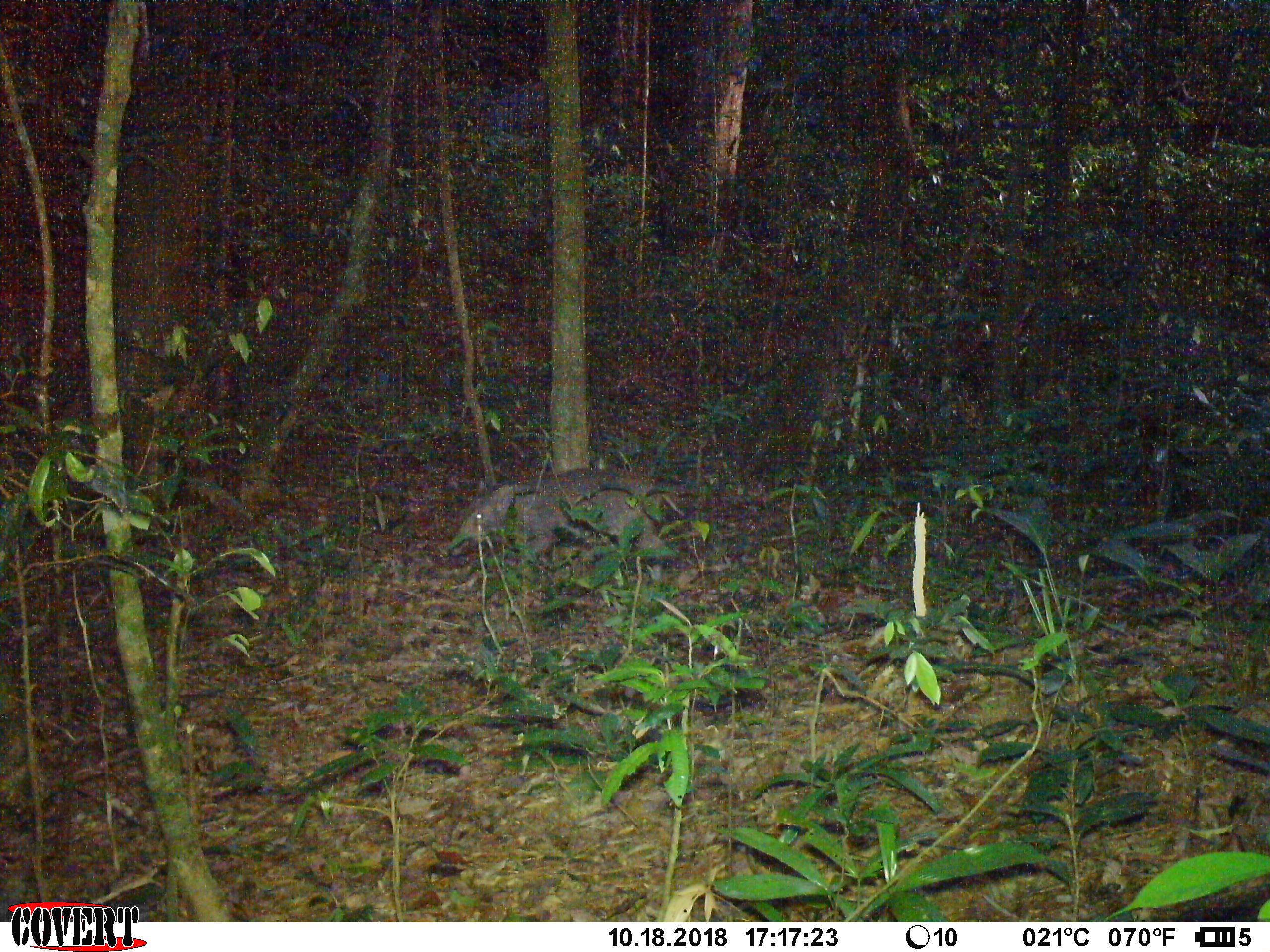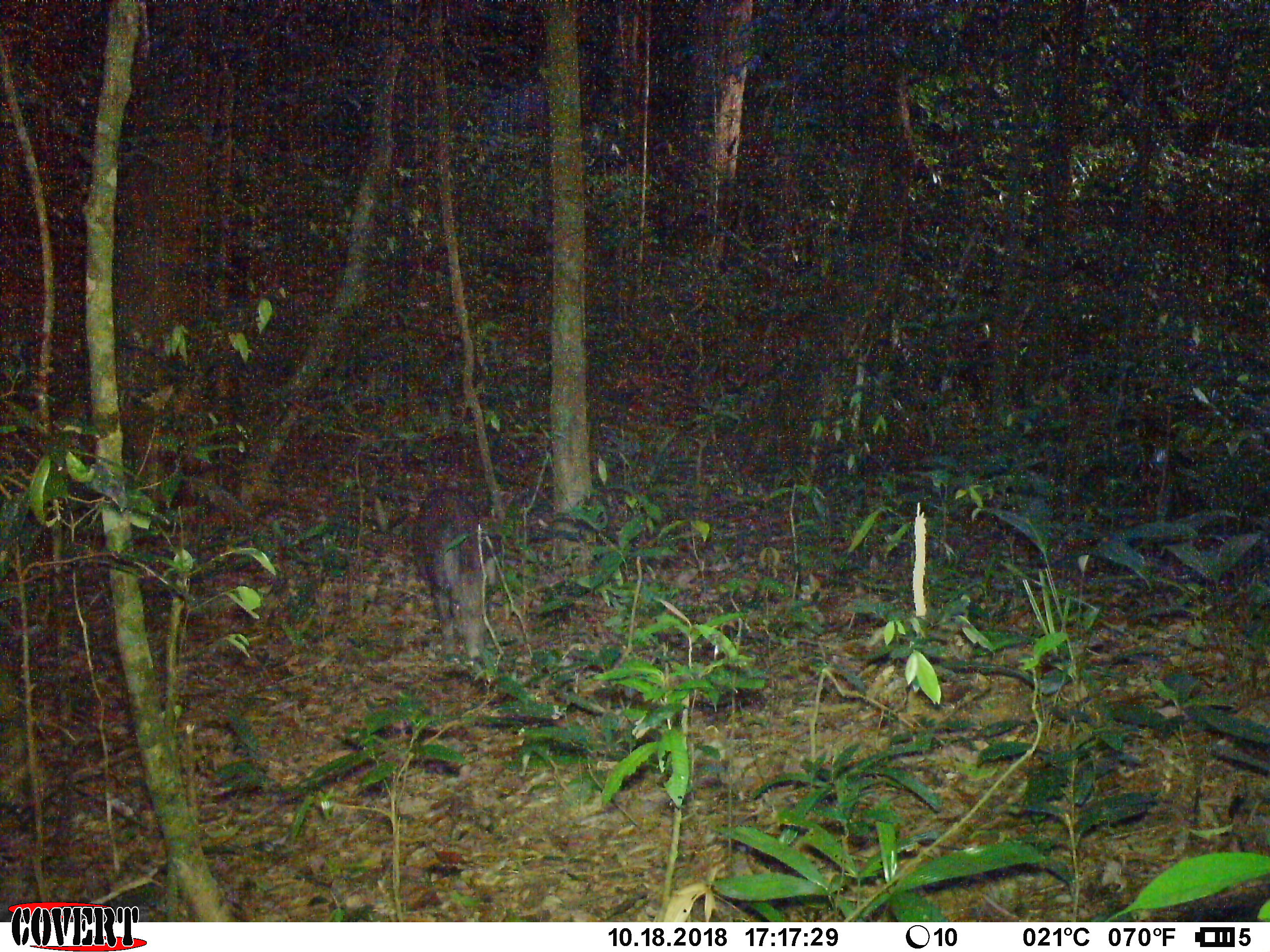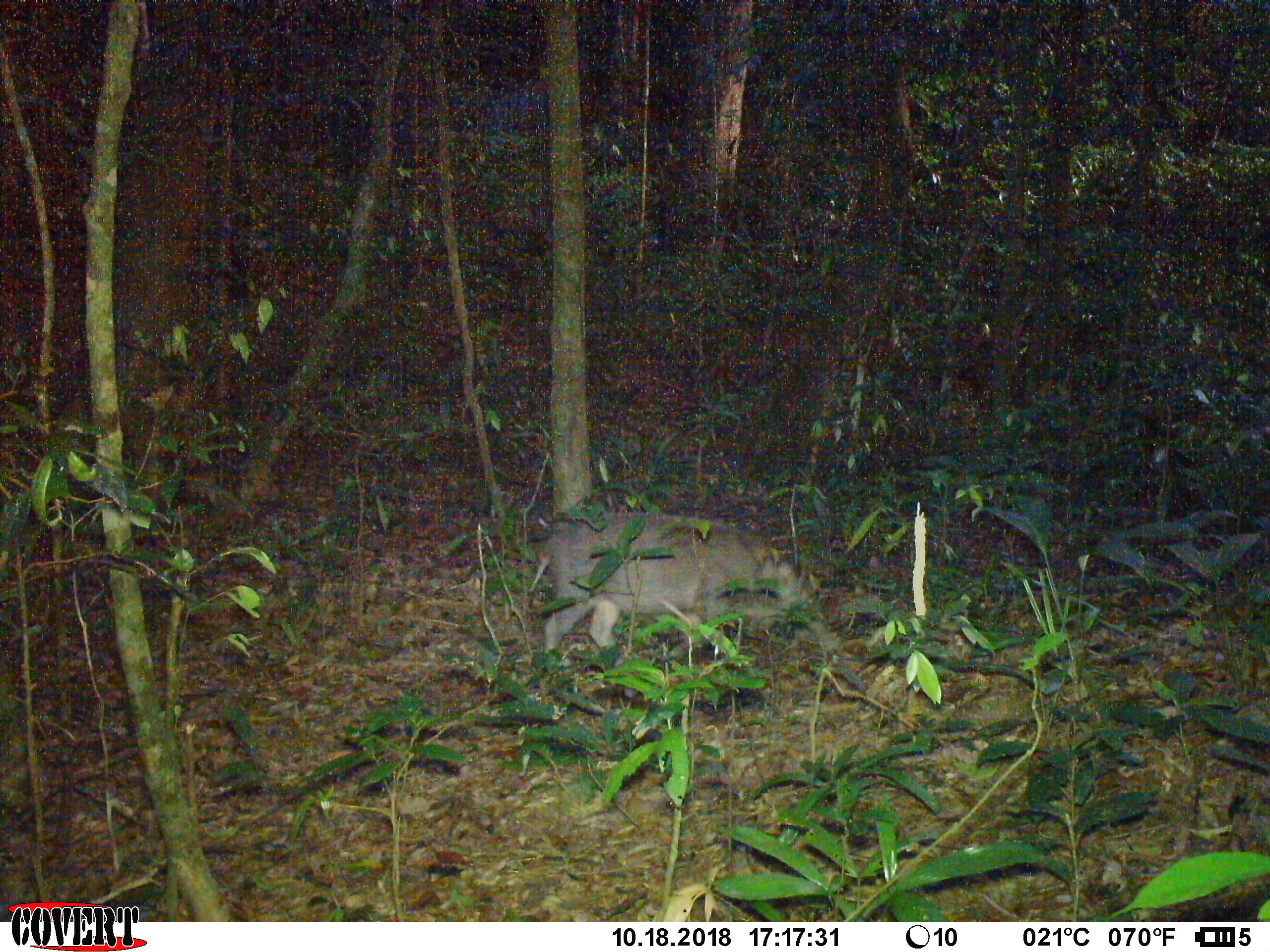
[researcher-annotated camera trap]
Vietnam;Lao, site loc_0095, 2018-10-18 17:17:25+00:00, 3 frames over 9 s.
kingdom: Animalia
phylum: Chordata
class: Mammalia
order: Artiodactyla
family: Suidae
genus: Sus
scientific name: Sus scrofa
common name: eurasian wild pig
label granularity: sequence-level